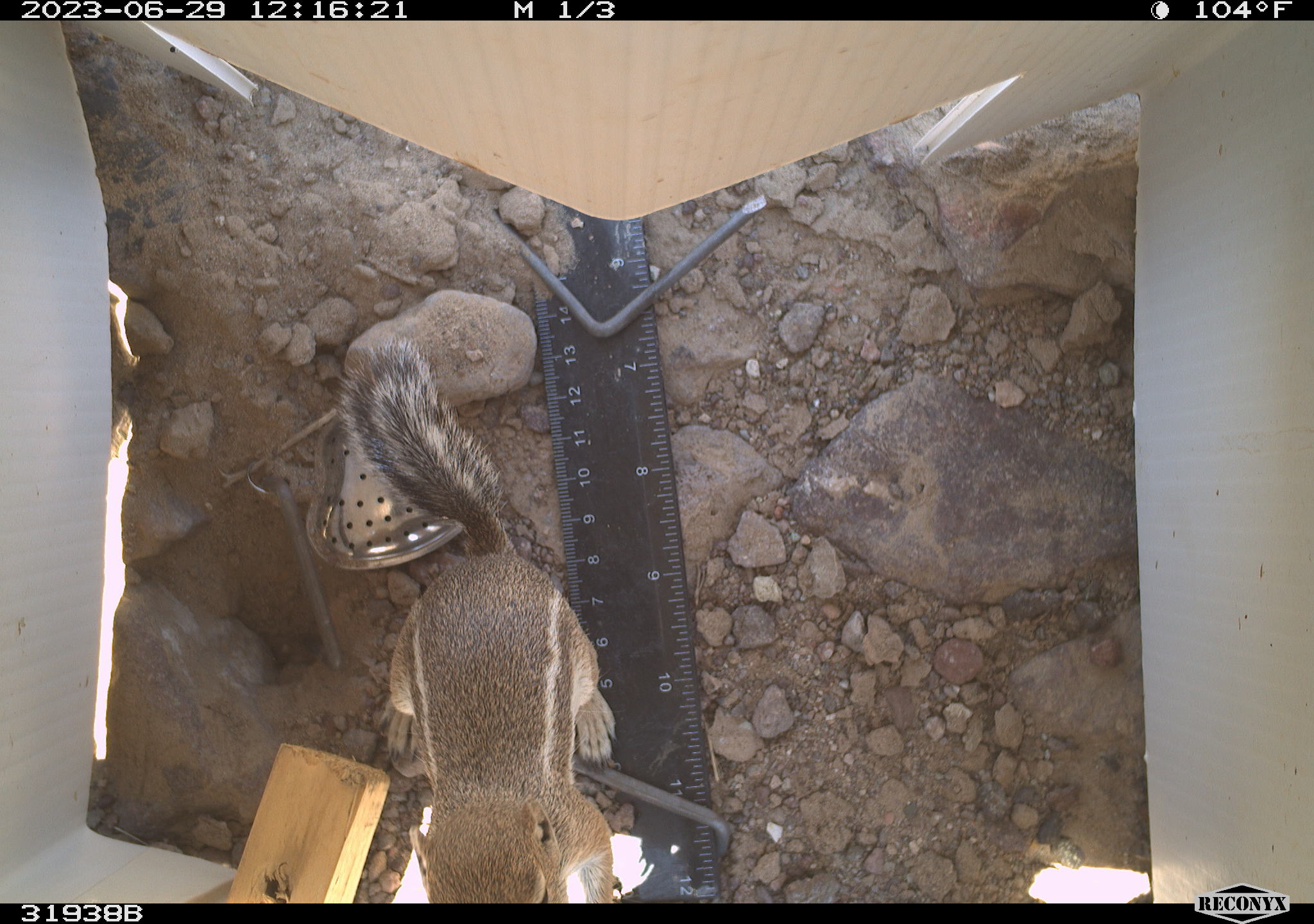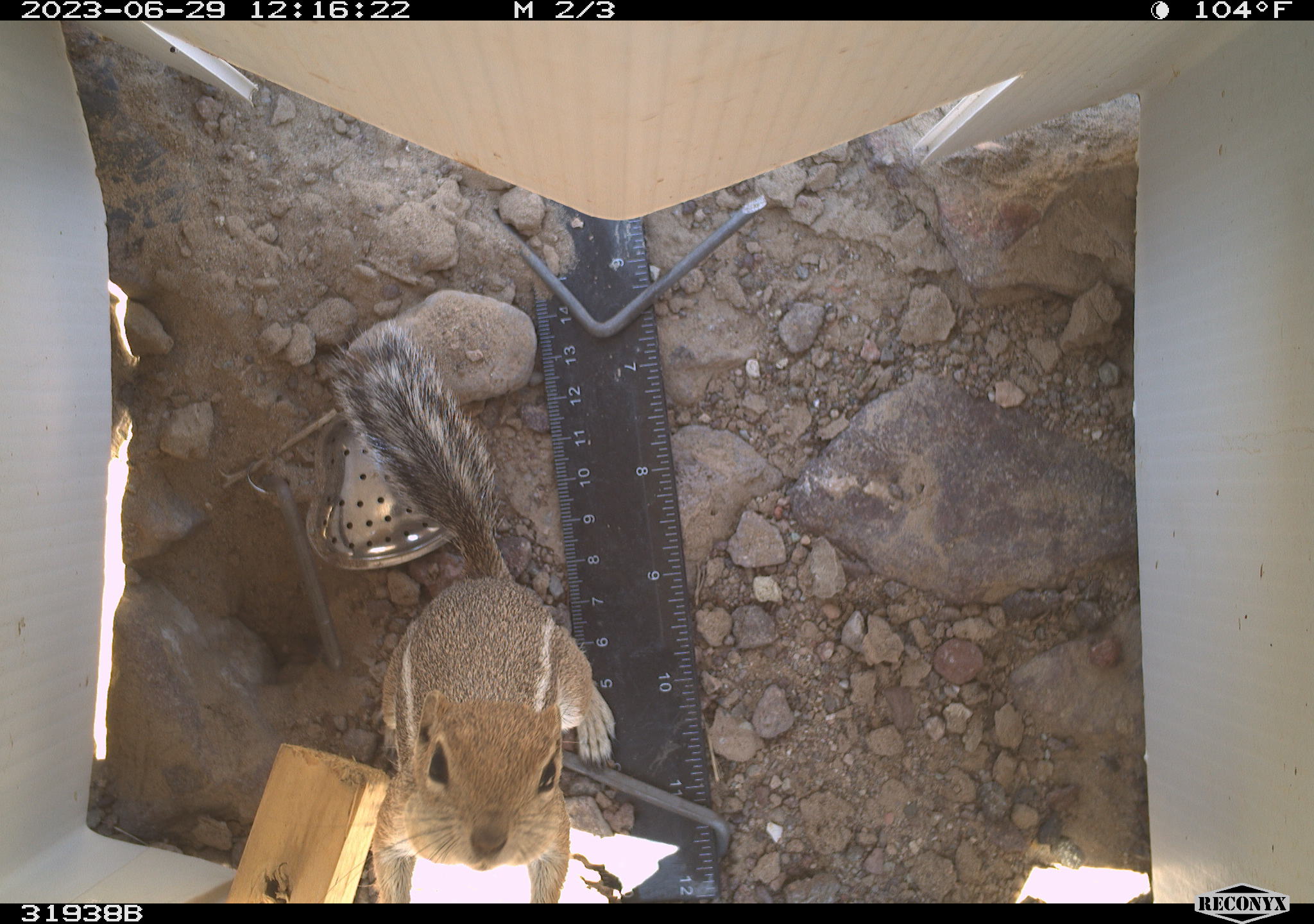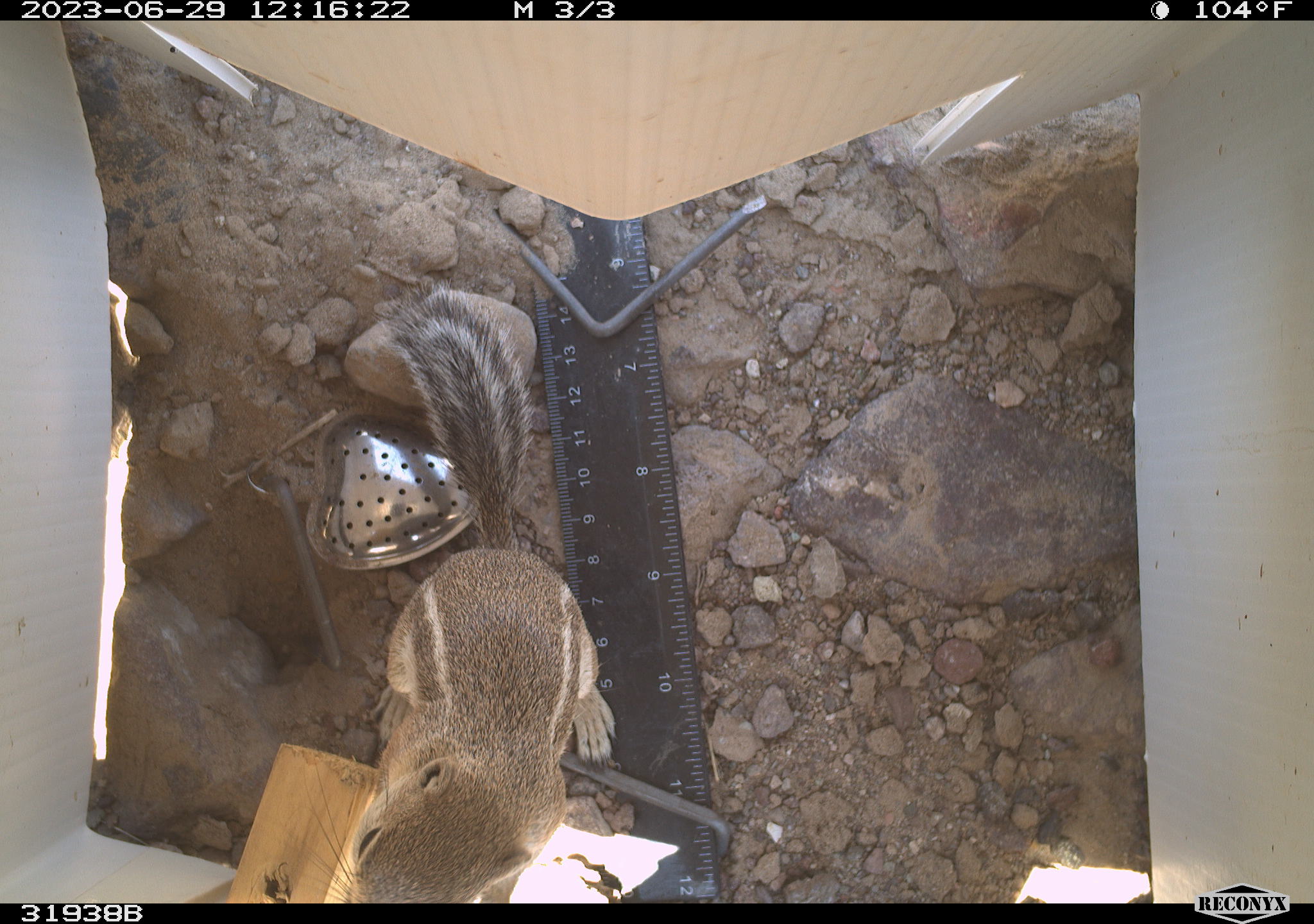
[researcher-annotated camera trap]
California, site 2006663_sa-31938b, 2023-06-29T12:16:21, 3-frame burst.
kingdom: Animalia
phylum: Chordata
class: Mammalia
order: Rodentia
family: Sciuridae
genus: Ammospermophilus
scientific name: Ammospermophilus leucurus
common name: white-tailed antelope squirrel